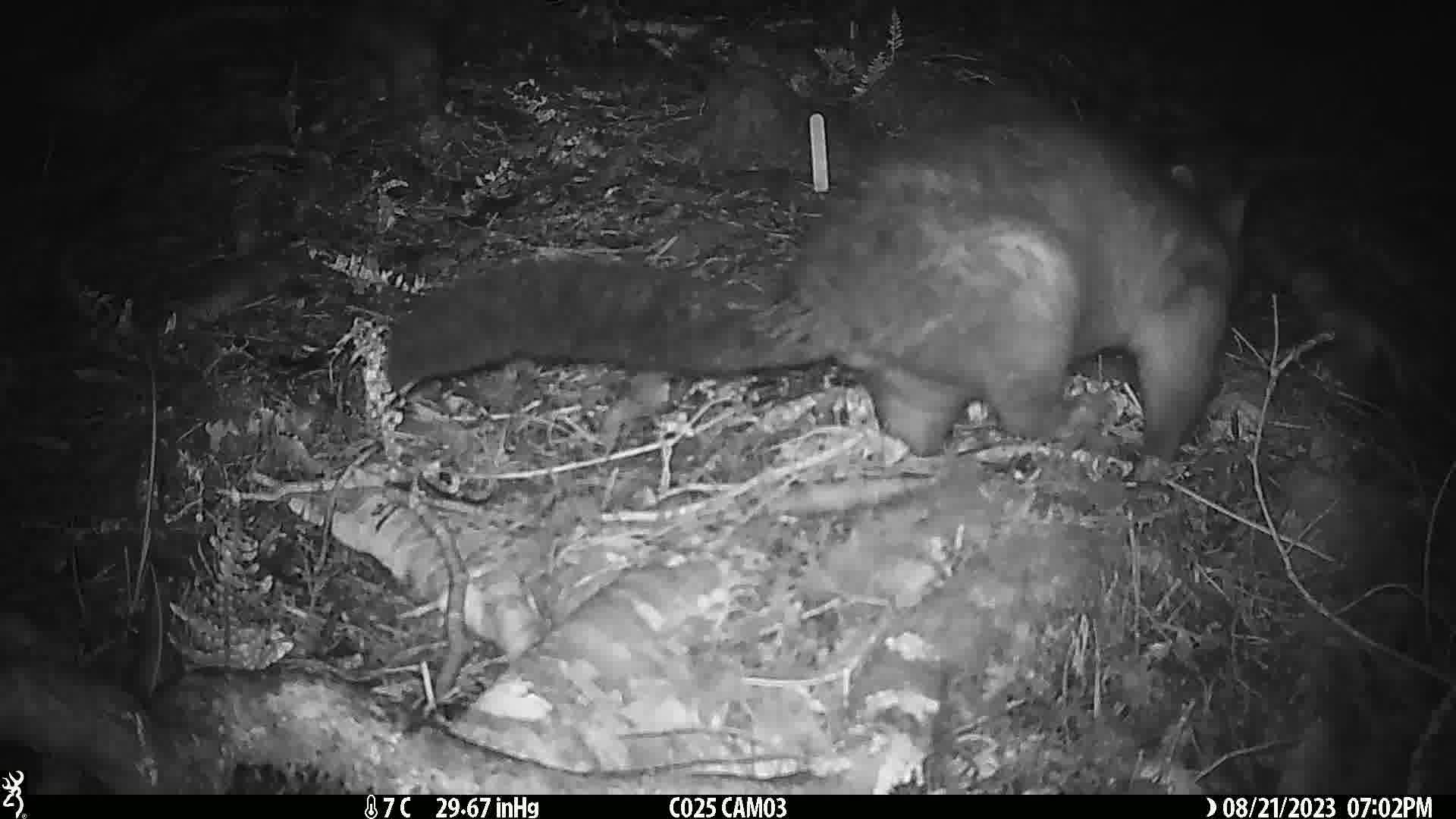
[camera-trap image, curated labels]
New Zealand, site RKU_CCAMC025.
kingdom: Animalia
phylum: Chordata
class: Mammalia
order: Diprotodontia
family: Phalangeridae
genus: Trichosurus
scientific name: Trichosurus vulpecula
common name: common brushtail possum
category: possum